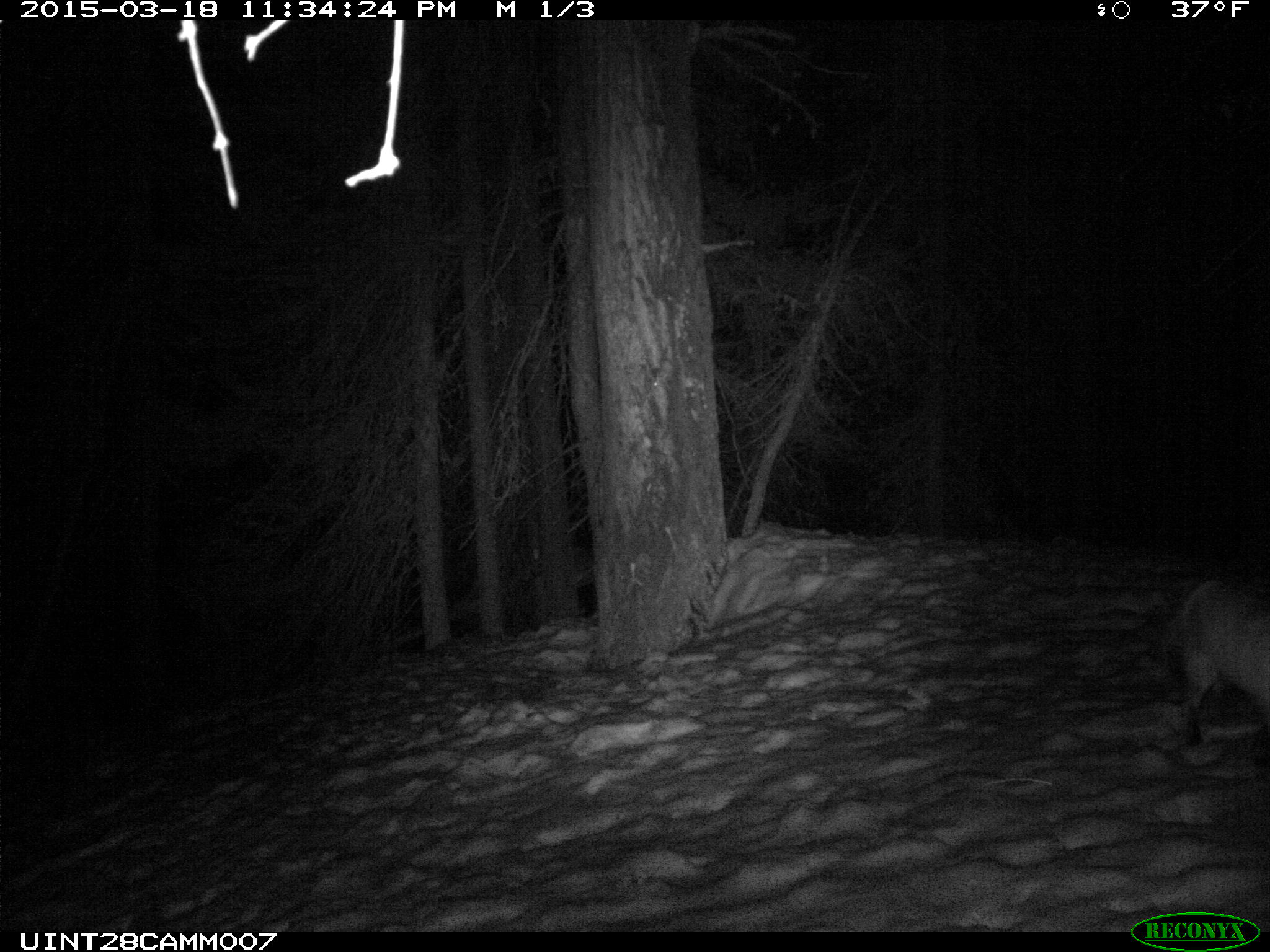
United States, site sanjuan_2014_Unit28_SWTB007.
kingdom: Animalia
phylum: Chordata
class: Mammalia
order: Carnivora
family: Canidae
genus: Vulpes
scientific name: Vulpes vulpes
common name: red fox